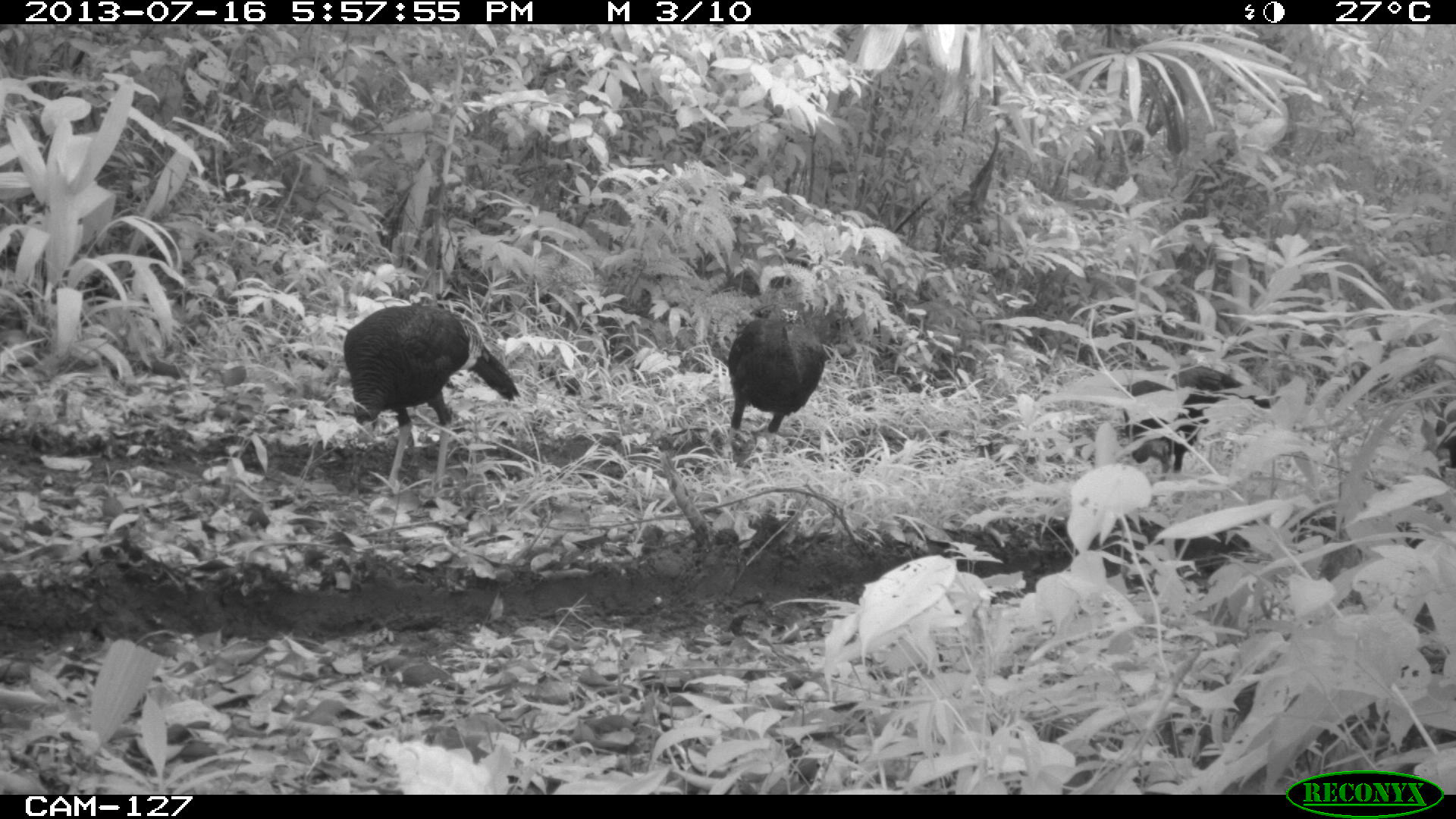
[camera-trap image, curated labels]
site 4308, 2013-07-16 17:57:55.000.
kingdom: Animalia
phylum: Chordata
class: Aves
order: Galliformes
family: Phasianidae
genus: Meleagris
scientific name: Meleagris ocellata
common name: ocellated turkey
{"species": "Meleagris ocellata (ocellated turkey)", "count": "4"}